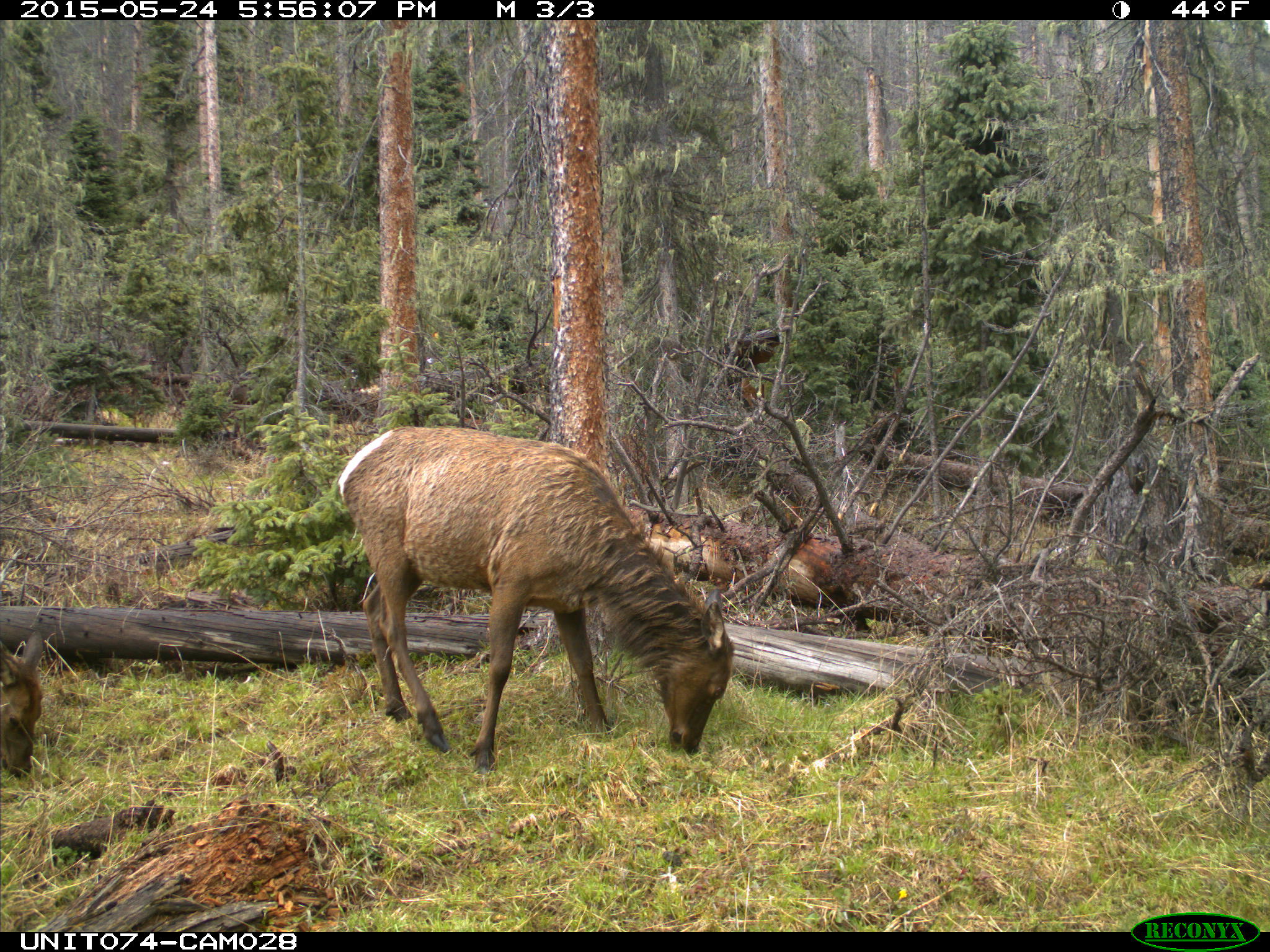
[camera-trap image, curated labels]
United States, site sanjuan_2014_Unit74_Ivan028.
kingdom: Animalia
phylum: Chordata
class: Mammalia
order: Artiodactyla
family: Cervidae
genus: Cervus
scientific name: Cervus elaphus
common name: red deer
Cervus elaphus (red deer).